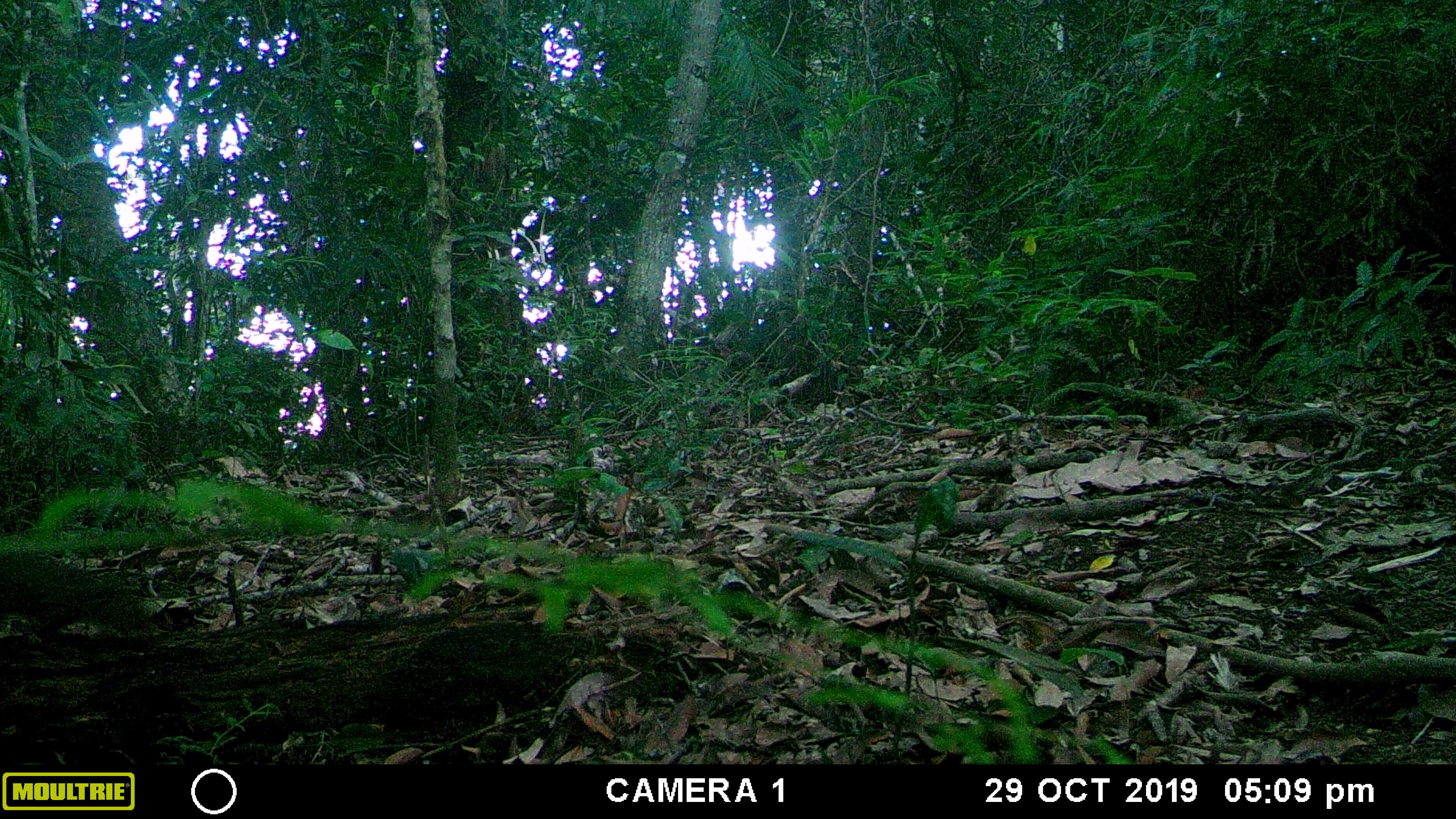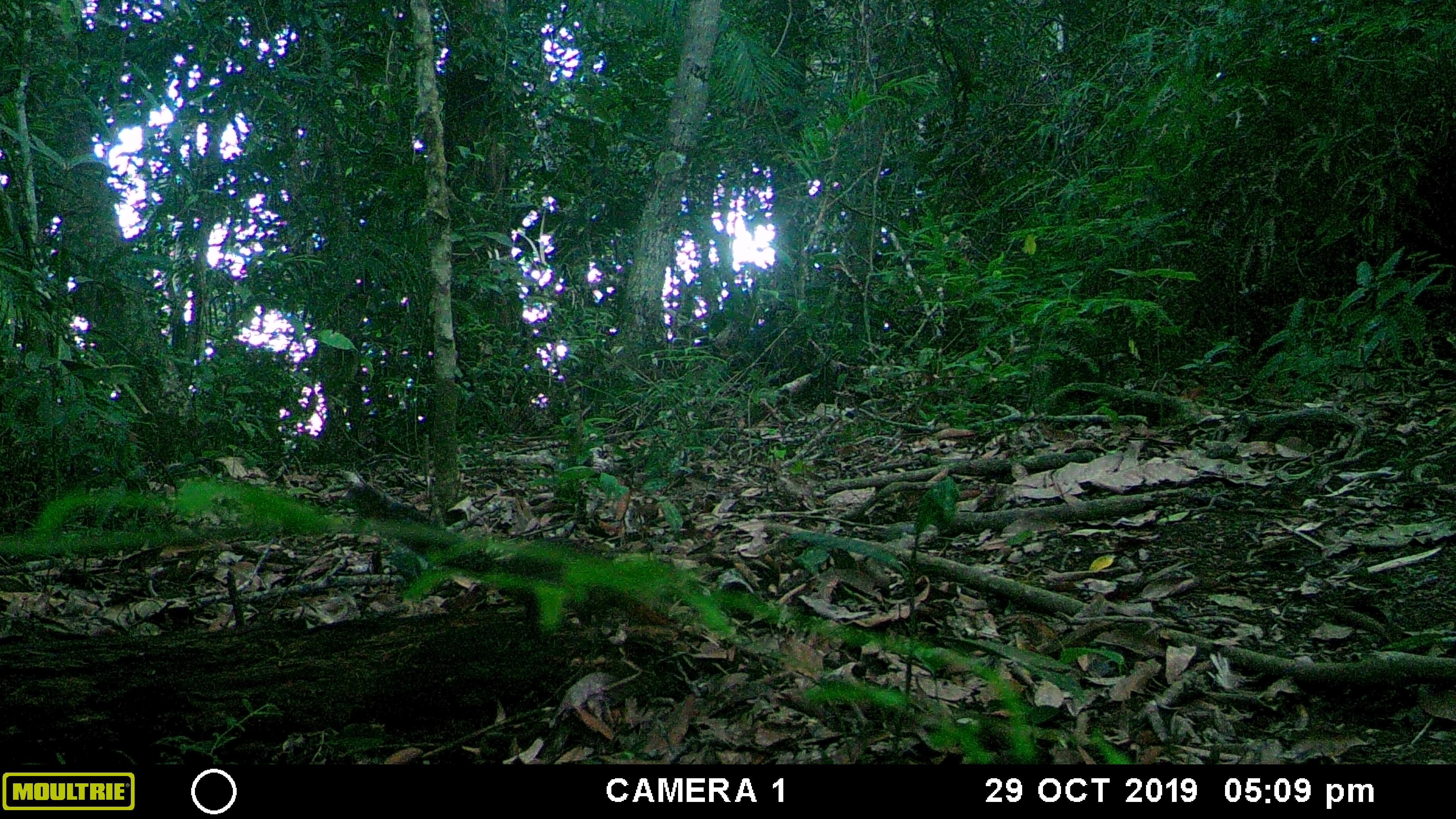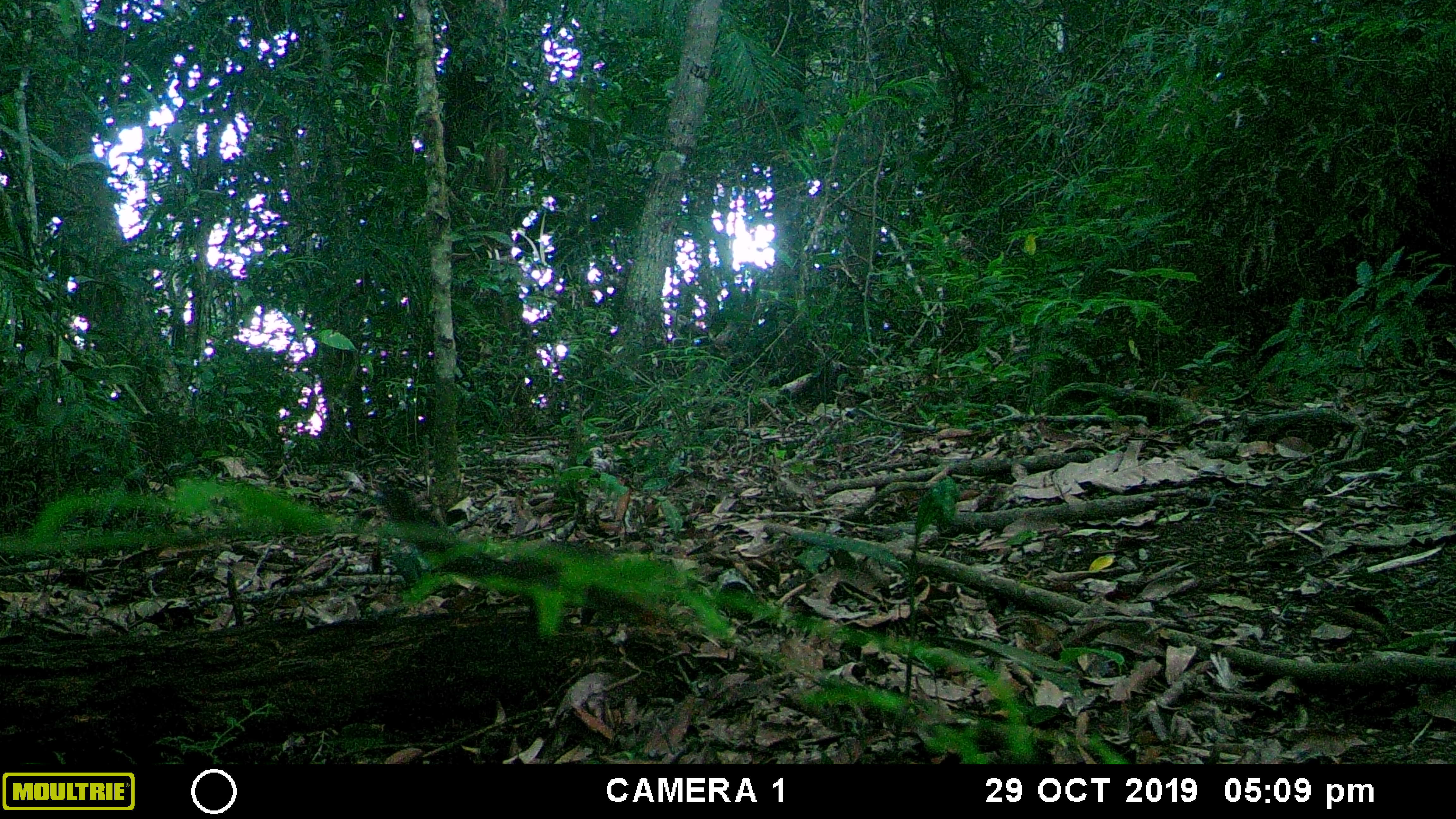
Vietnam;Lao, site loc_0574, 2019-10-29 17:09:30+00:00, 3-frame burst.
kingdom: Animalia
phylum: Chordata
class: Mammalia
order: Rodentia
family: Sciuridae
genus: Sciurus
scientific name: Sciurus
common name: squirrel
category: unidentified squirrel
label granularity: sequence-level